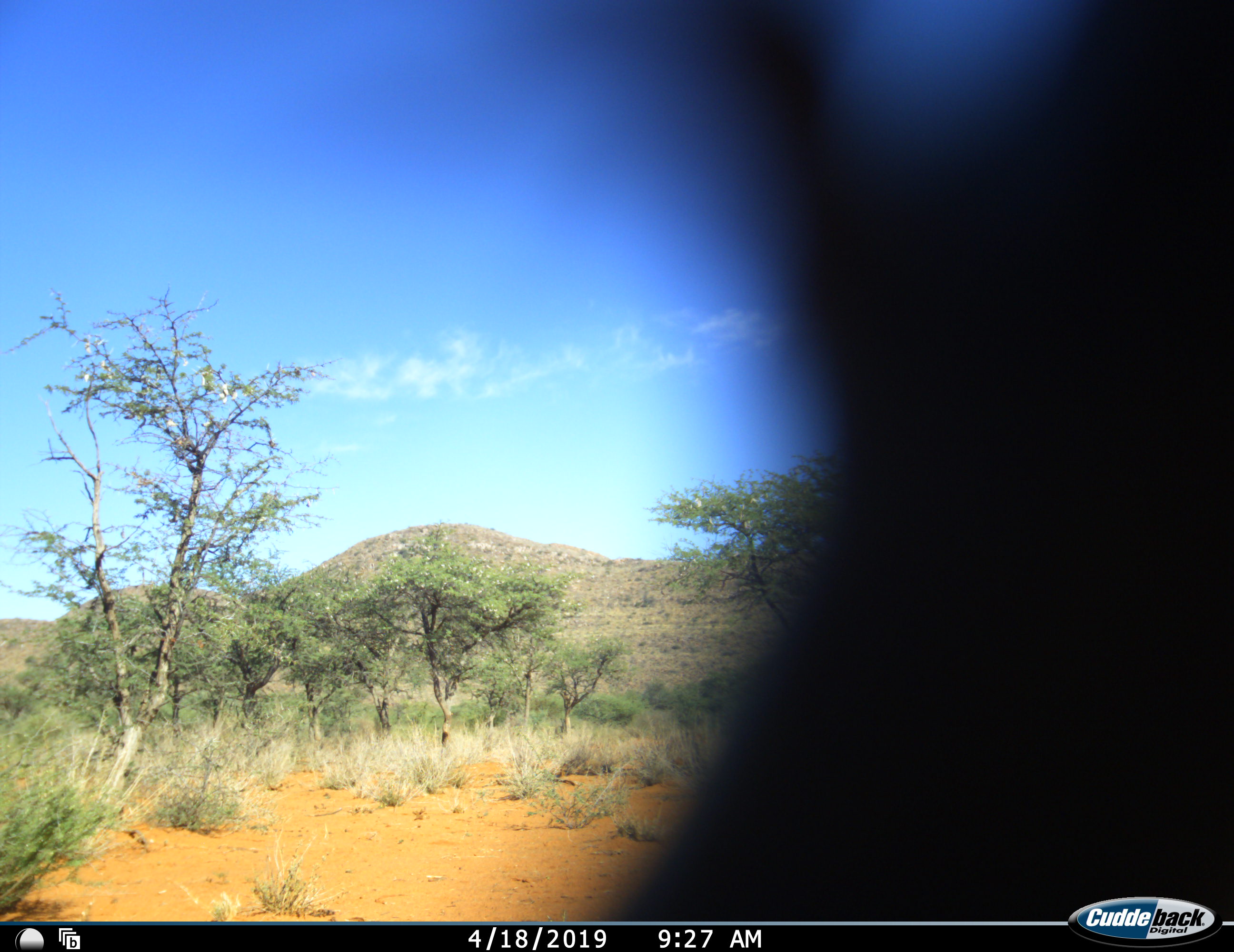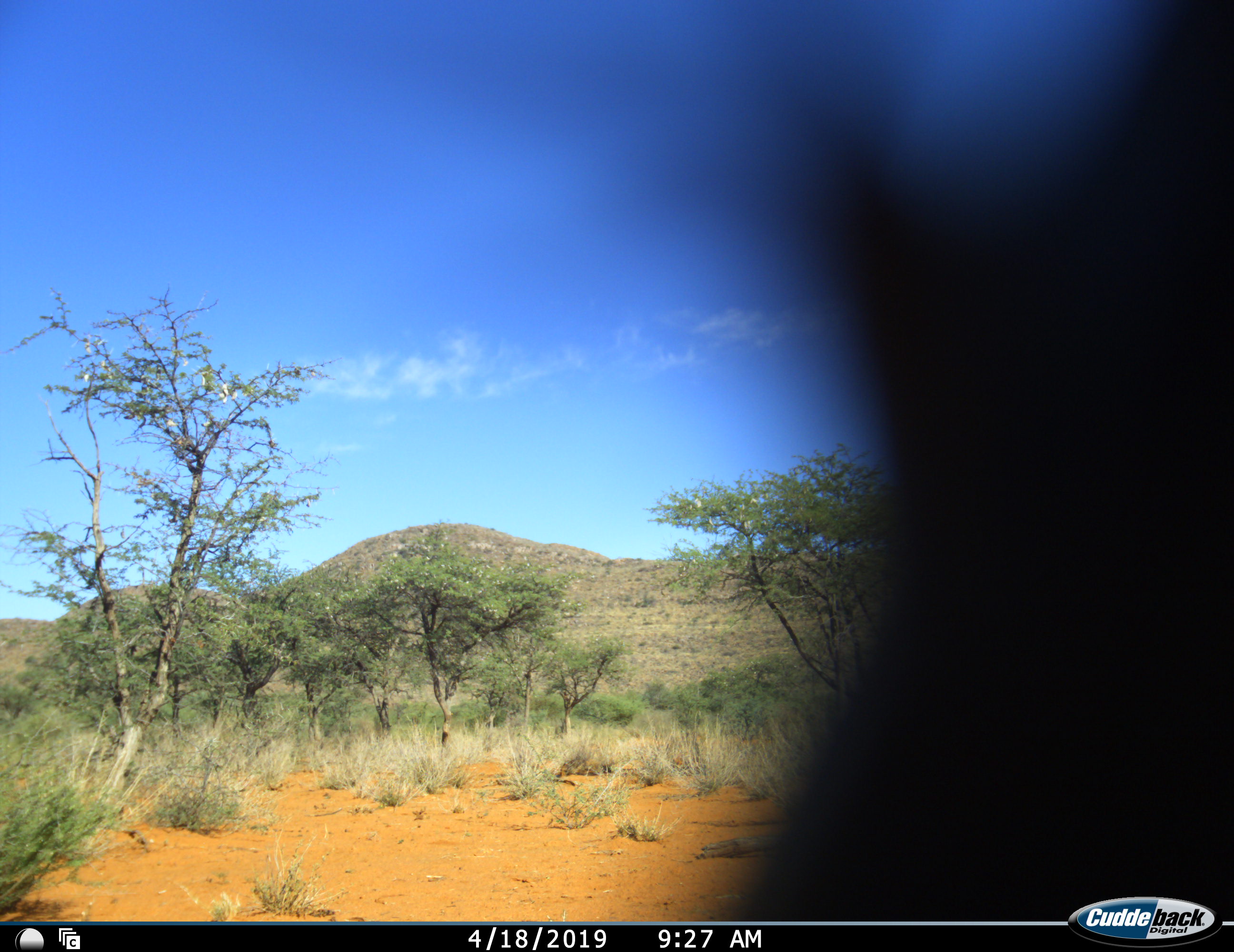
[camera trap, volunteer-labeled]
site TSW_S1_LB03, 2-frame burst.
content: unidentified animal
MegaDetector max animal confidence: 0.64